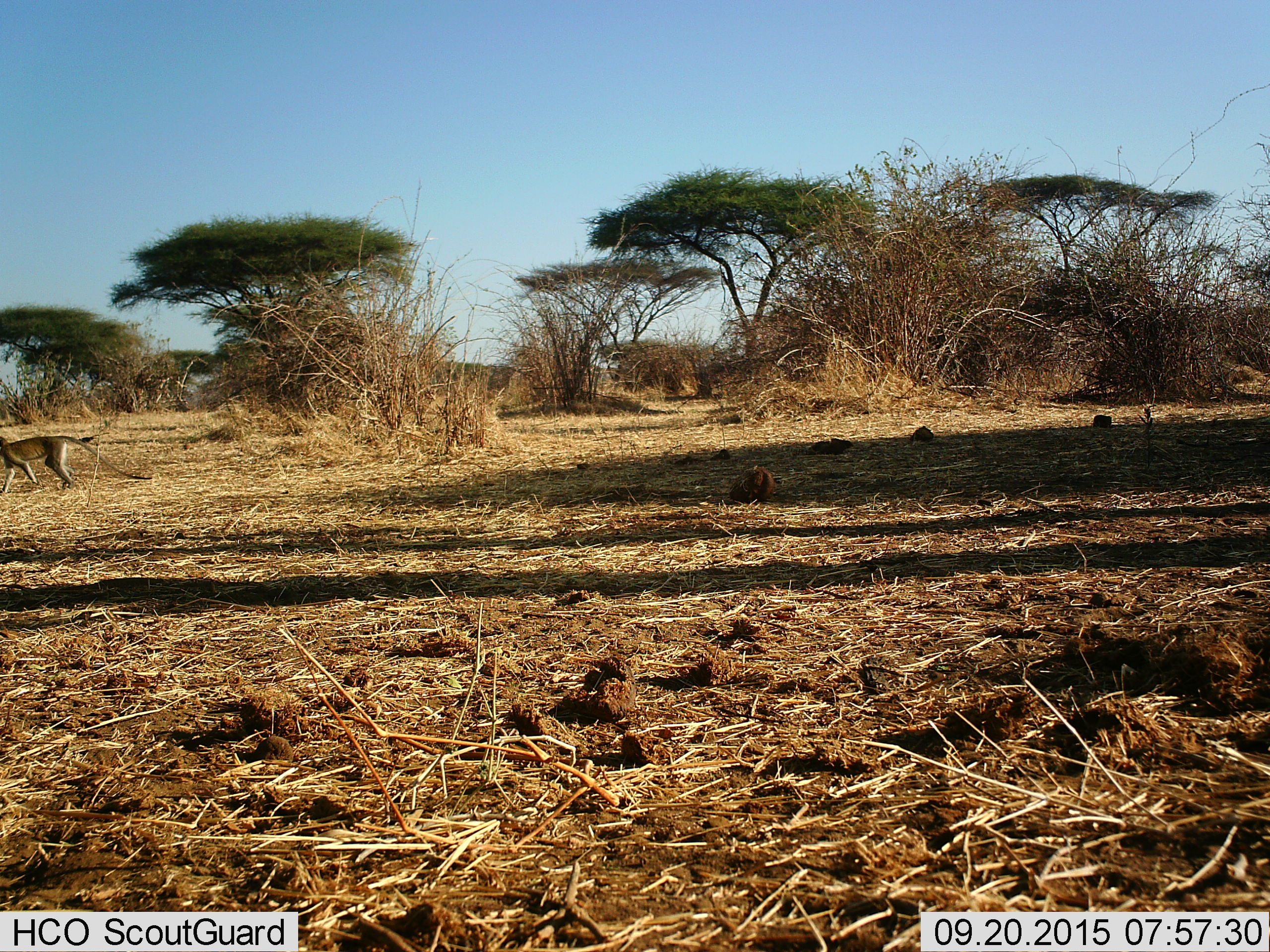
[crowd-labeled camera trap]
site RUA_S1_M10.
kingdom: Animalia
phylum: Chordata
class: Mammalia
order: Primates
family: Cercopithecidae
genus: Chlorocebus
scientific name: Chlorocebus pygerythrus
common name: vervet monkey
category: monkeyvervet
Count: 1.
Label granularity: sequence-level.